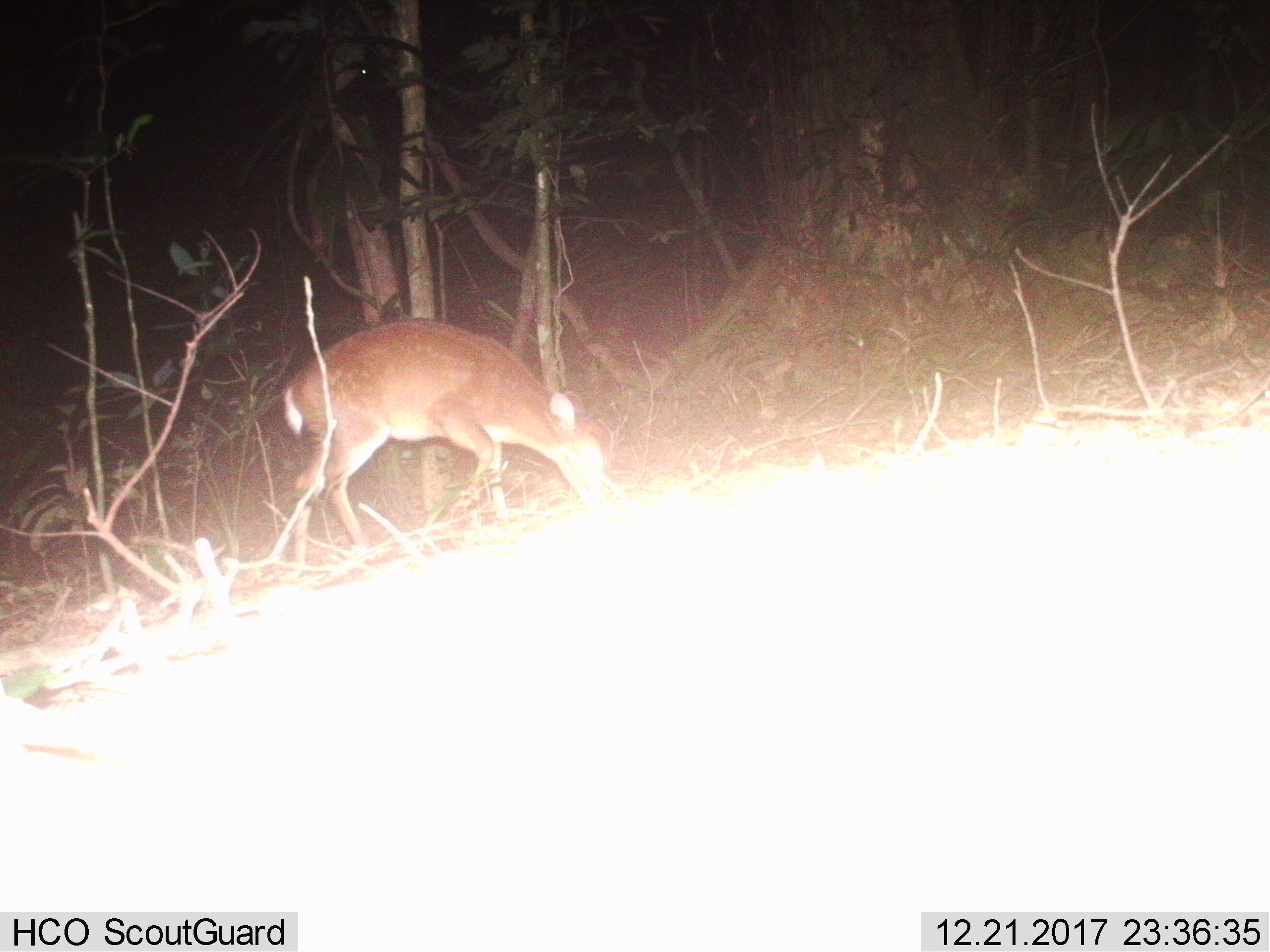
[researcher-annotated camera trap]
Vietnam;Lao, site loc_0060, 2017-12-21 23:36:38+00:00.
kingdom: Animalia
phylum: Chordata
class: Mammalia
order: Artiodactyla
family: Cervidae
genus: Muntiacus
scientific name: Muntiacus vuquangensis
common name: large-antlered muntjac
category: large antlered muntjac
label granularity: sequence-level